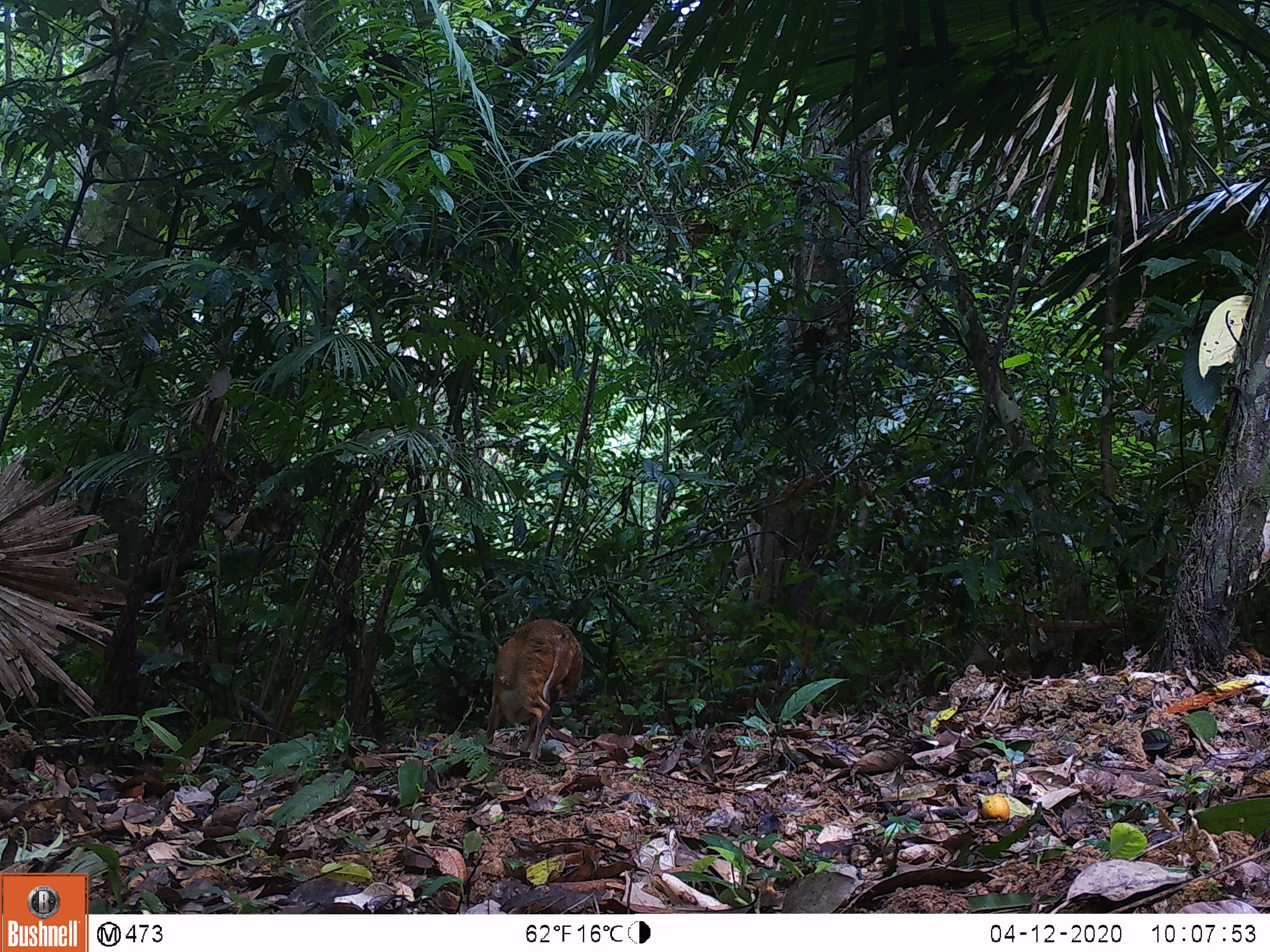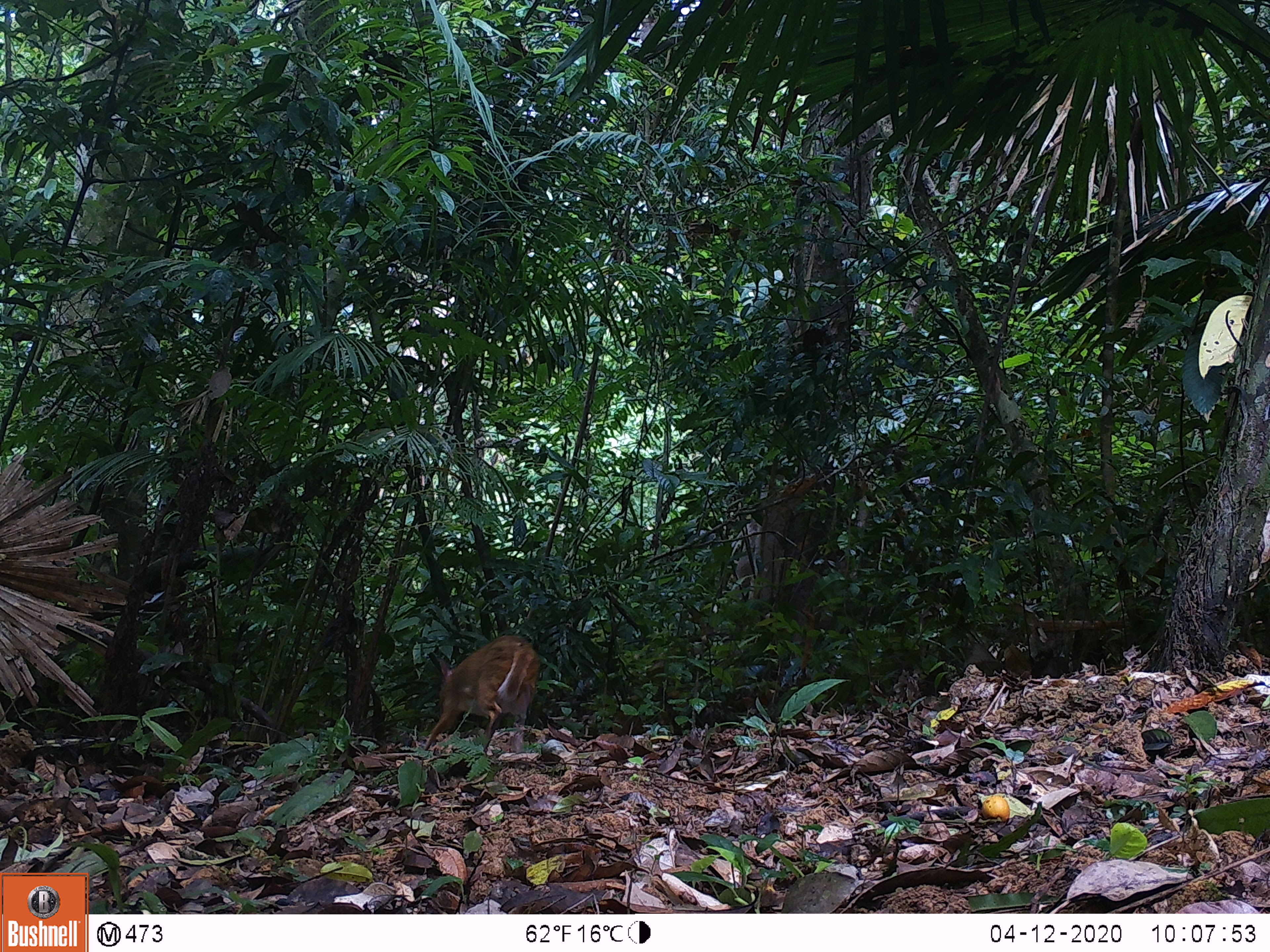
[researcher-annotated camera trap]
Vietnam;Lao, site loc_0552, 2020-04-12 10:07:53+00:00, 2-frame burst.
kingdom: Animalia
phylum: Chordata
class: Mammalia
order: Artiodactyla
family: Tragulidae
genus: Moschiola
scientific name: Moschiola meminna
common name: chevrotain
Chevrotain (Moschiola meminna). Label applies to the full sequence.